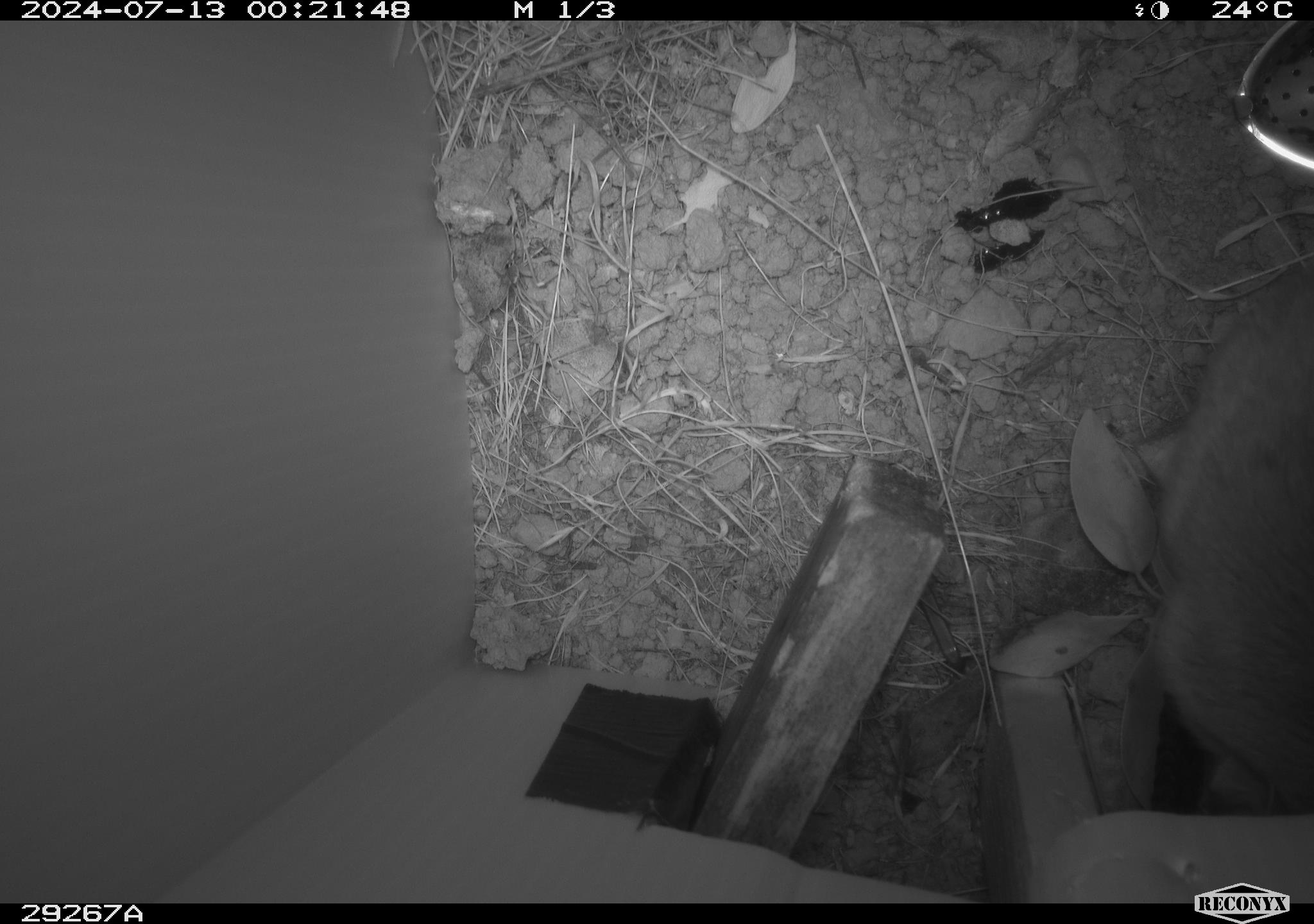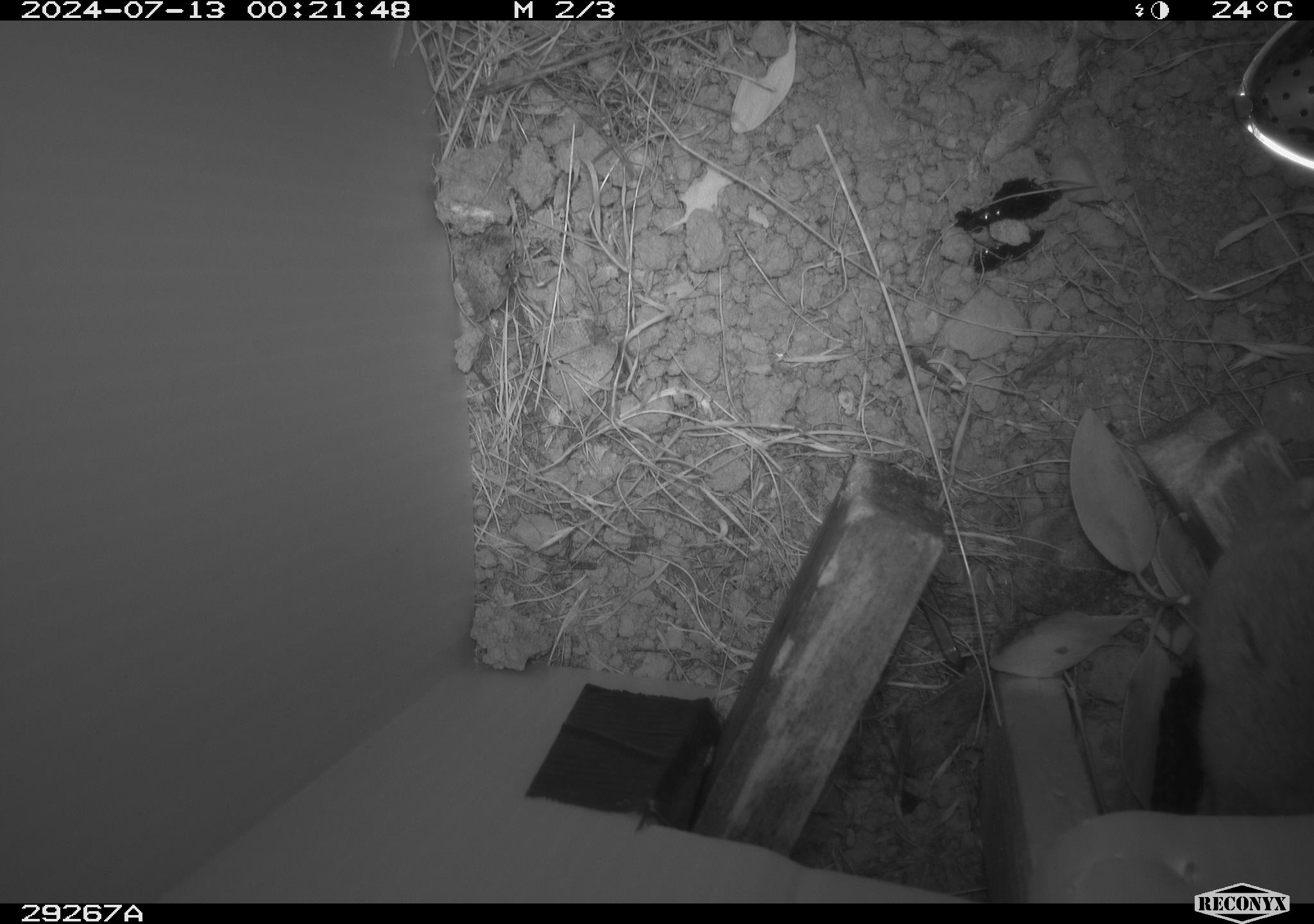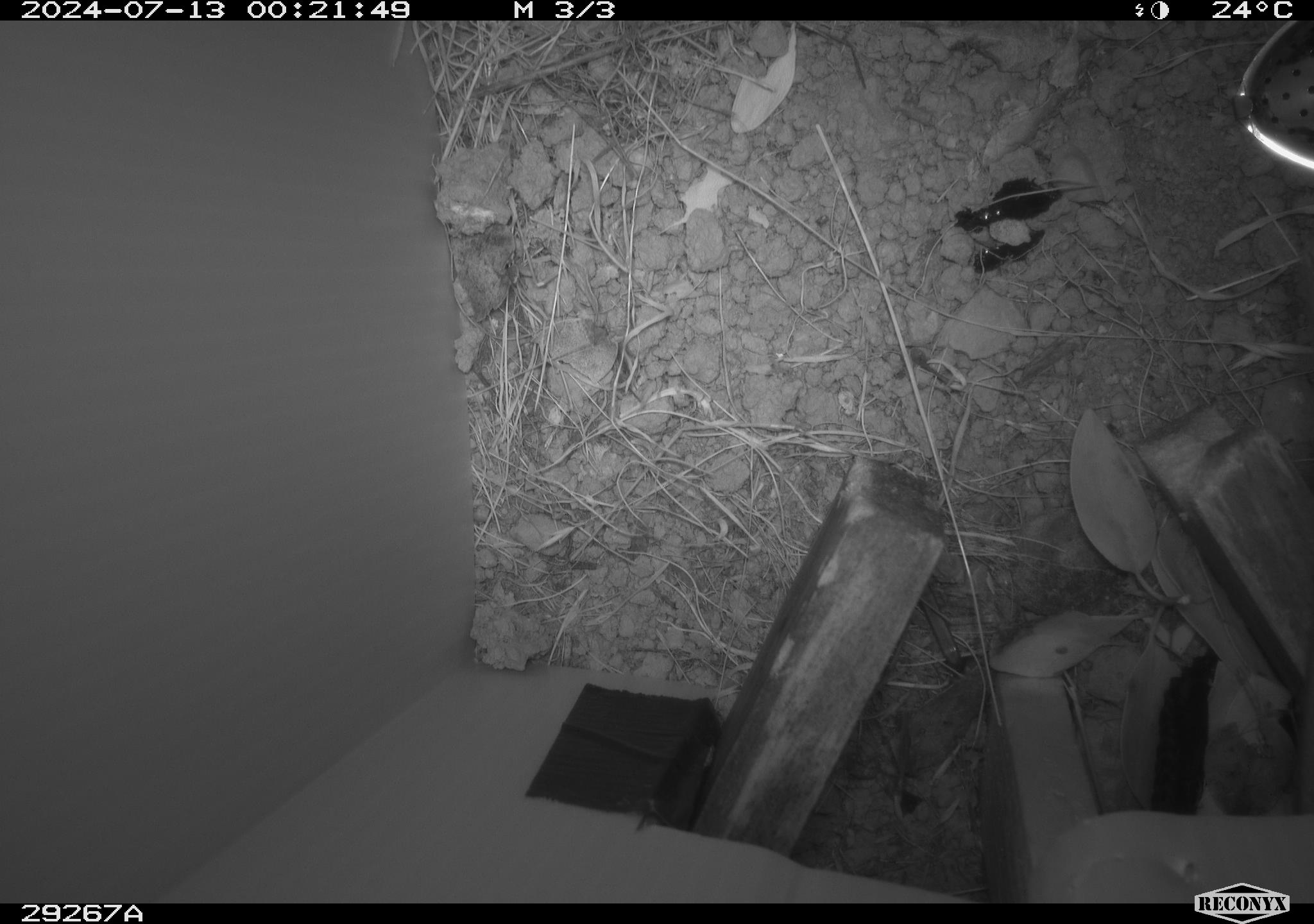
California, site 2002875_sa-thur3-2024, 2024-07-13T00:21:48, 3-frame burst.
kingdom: Animalia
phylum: Chordata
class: Mammalia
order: Rodentia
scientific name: Rodentia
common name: rodent